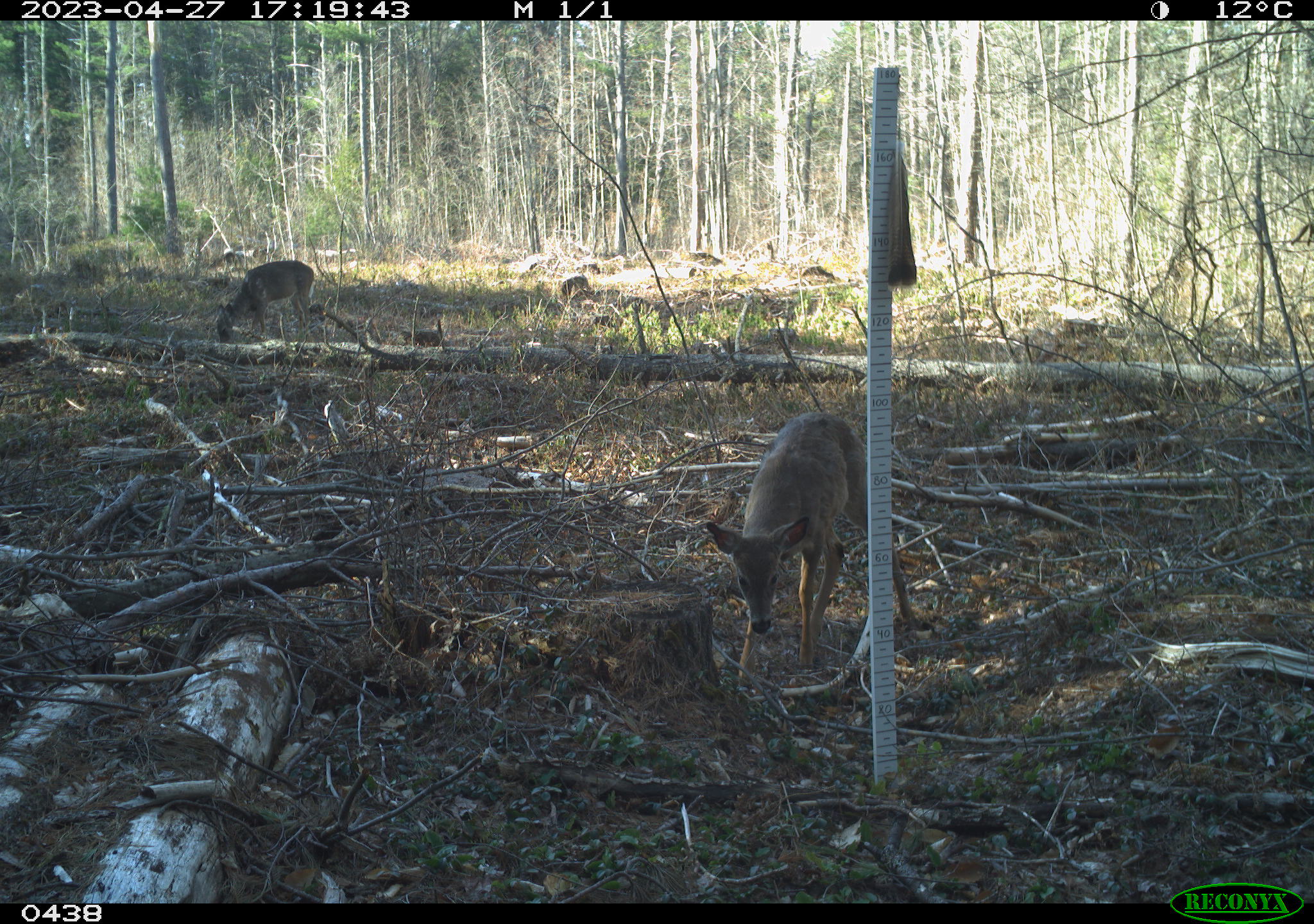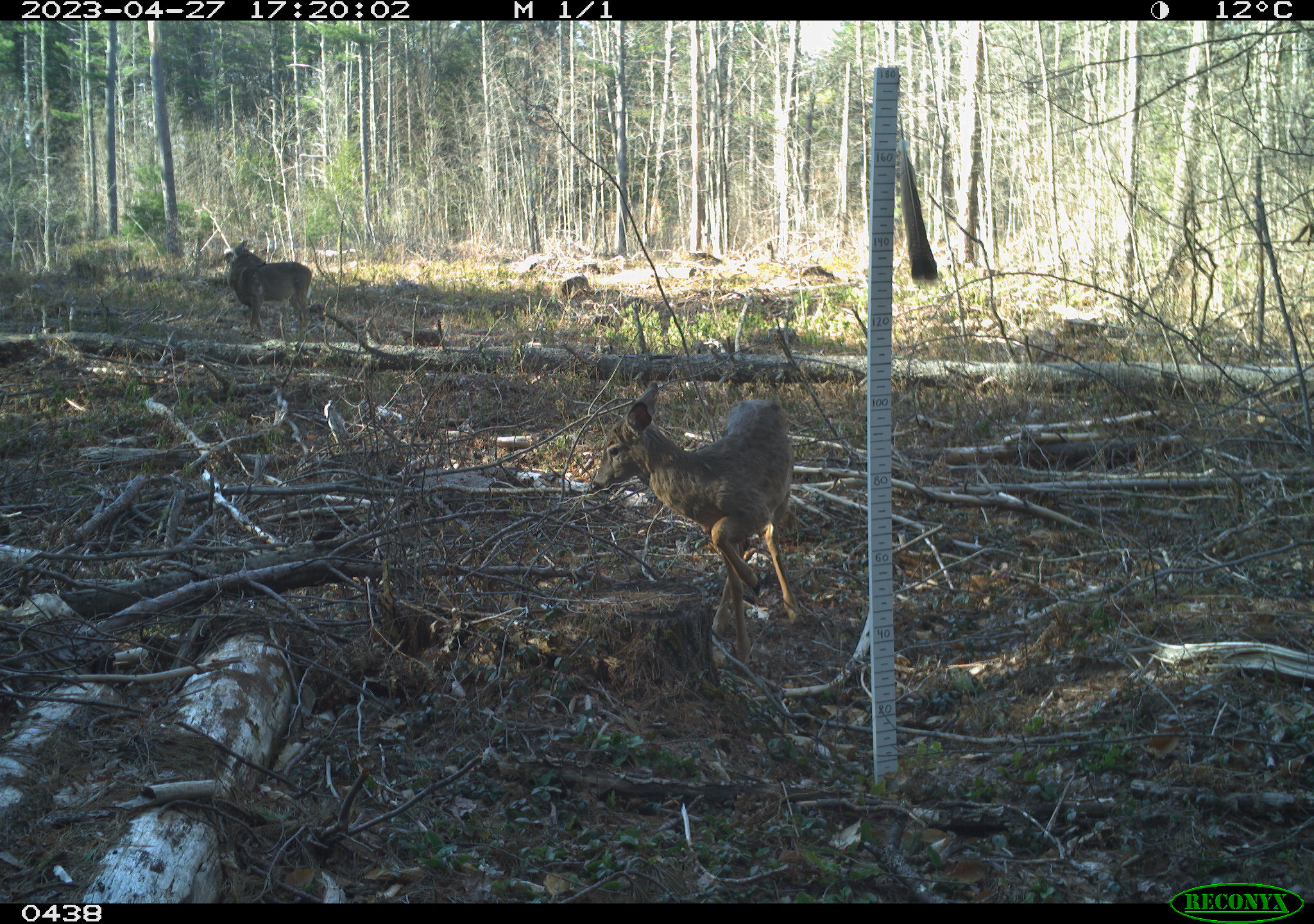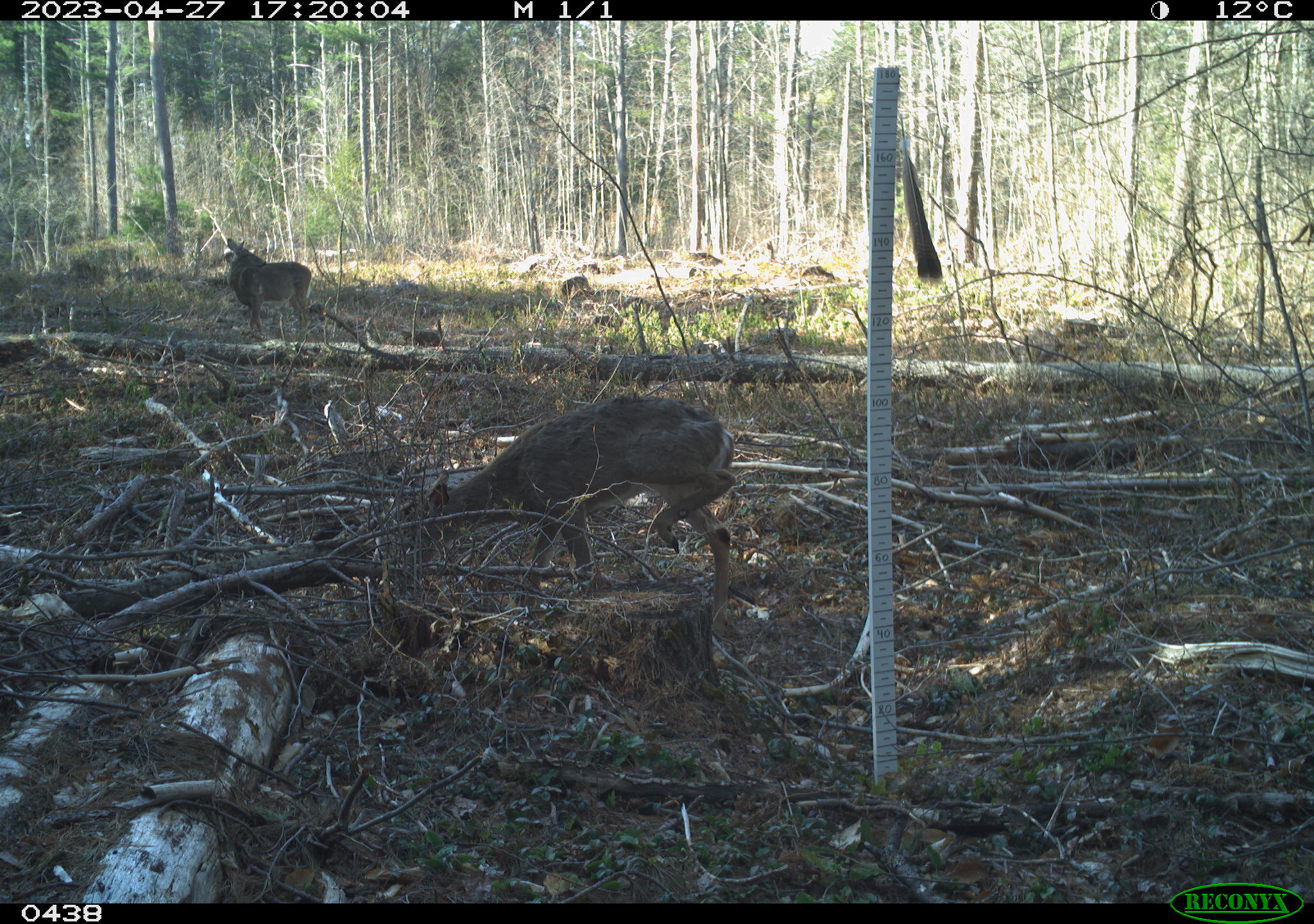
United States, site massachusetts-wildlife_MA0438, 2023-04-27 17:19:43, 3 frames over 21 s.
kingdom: Animalia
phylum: Chordata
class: Mammalia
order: Artiodactyla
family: Cervidae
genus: Odocoileus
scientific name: Odocoileus virginianus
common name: white-tailed deer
White-tailed deer (Odocoileus virginianus).